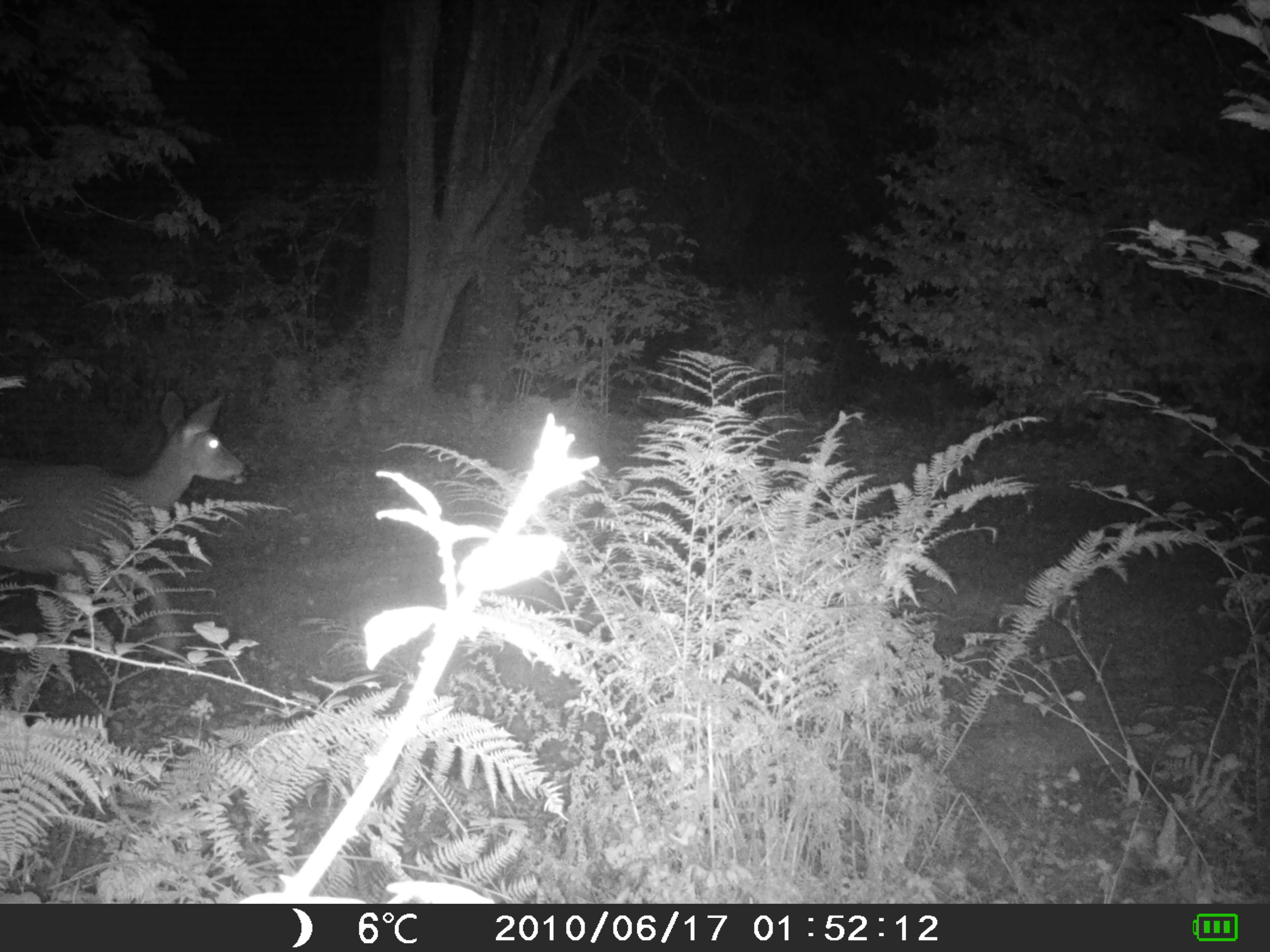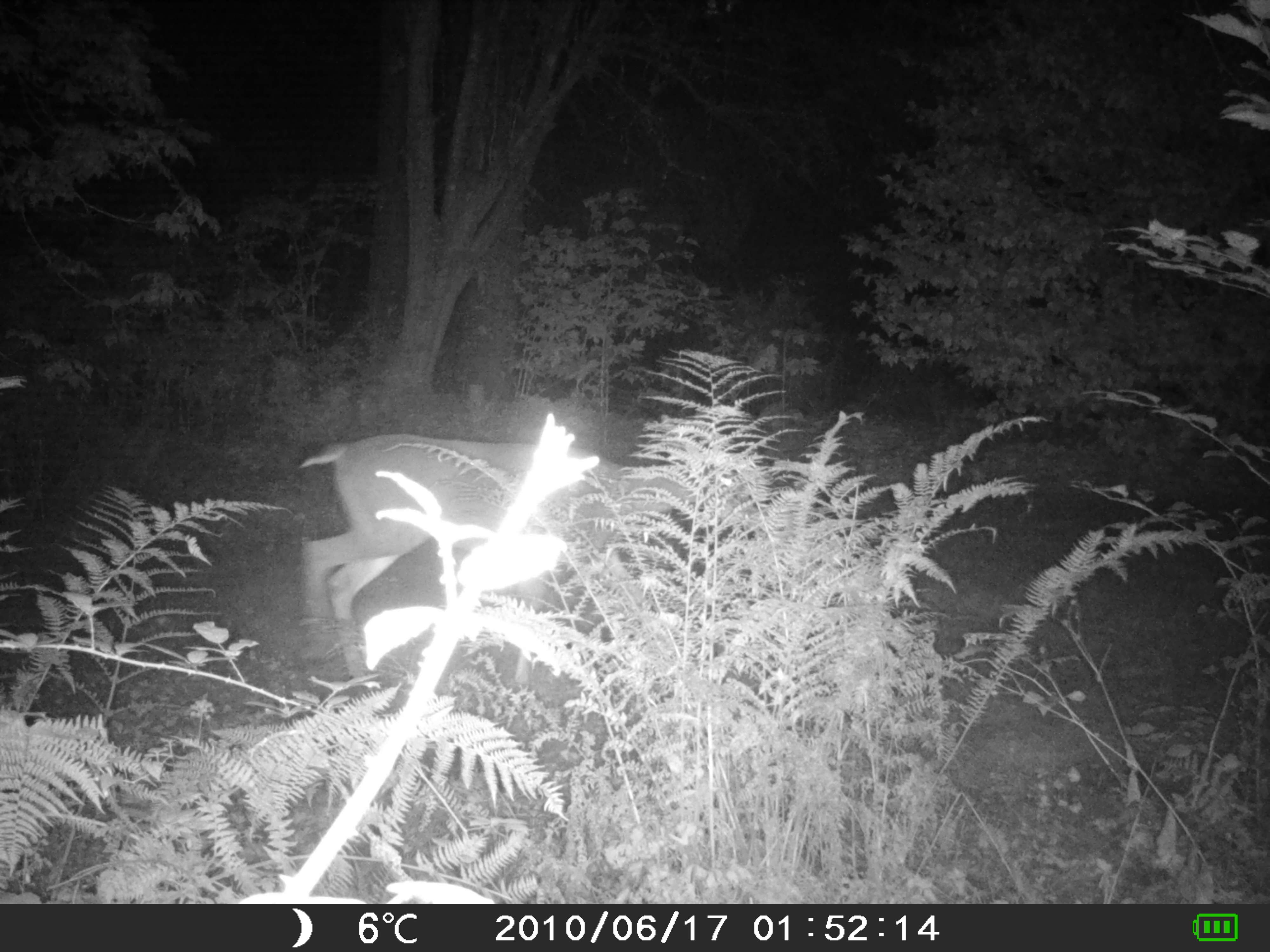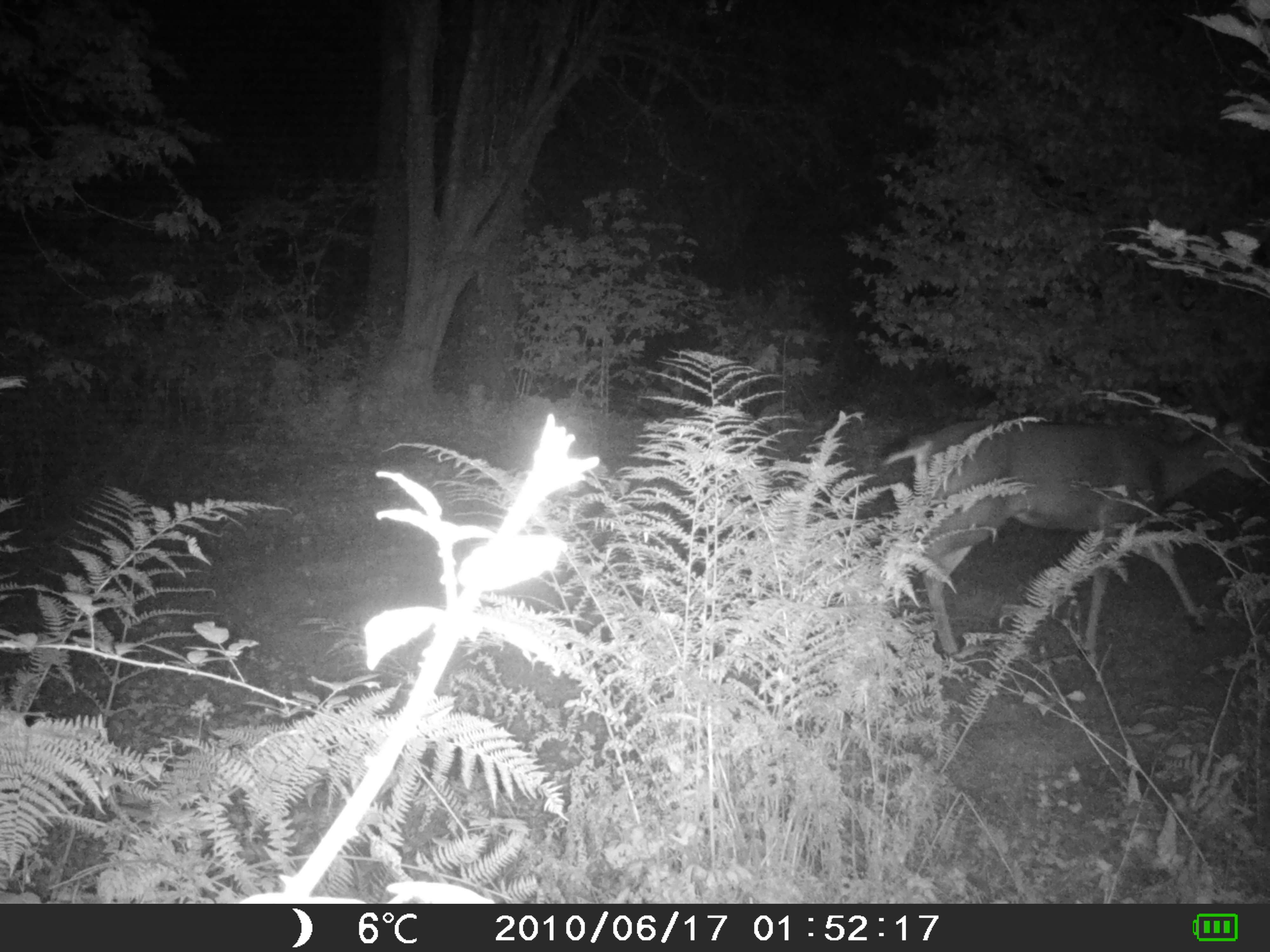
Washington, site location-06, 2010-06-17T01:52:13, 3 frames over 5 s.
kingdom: Animalia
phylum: Chordata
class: Mammalia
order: Artiodactyla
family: Cervidae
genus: Odocoileus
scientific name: Odocoileus hemionus columbianus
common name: columbian blacktail deer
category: deer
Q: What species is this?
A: Deer (columbian blacktail deer) (Odocoileus hemionus columbianus).